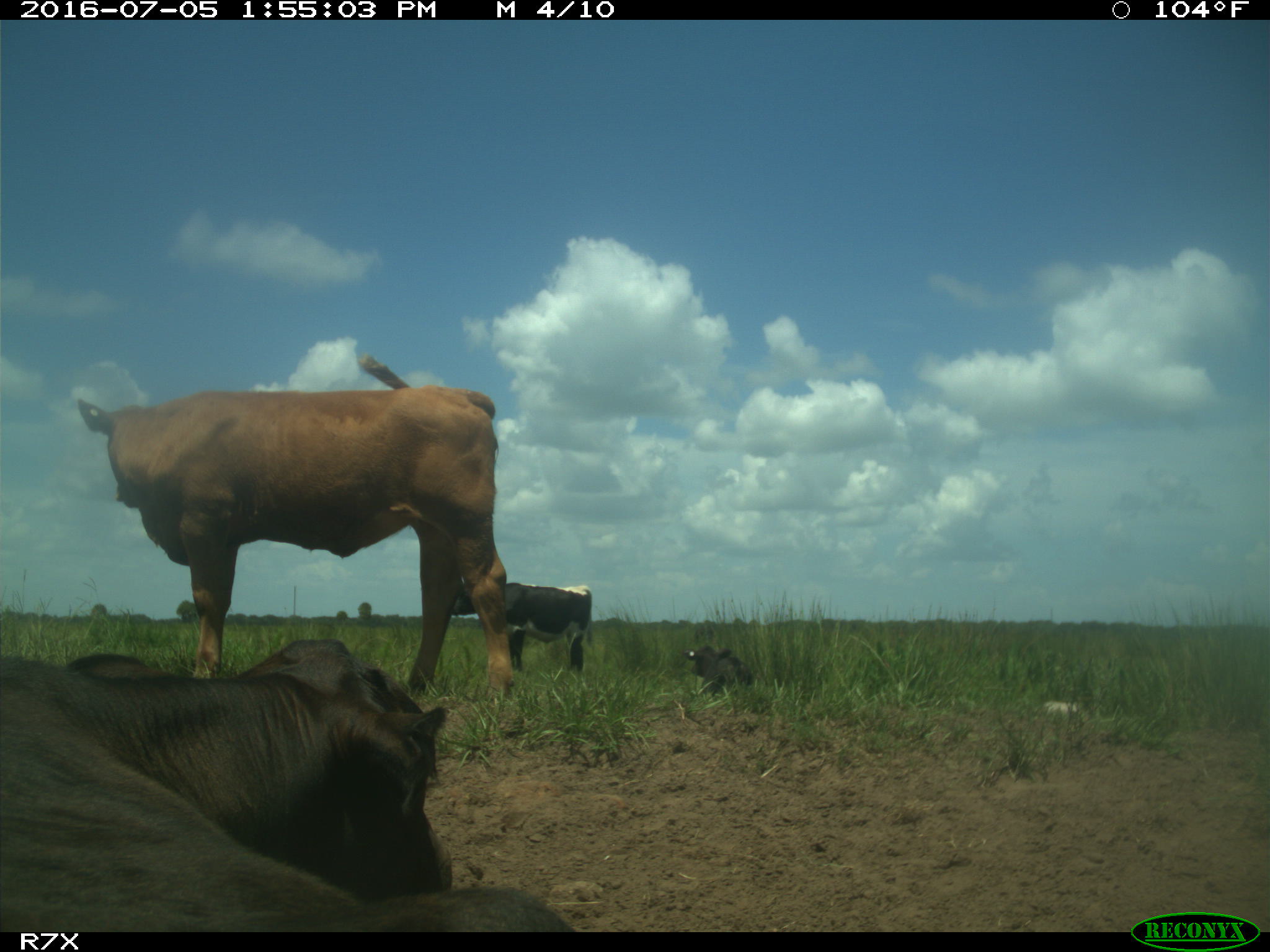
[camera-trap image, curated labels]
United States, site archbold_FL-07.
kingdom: Animalia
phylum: Chordata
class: Mammalia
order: Artiodactyla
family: Bovidae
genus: Bos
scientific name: Bos taurus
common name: domestic cow